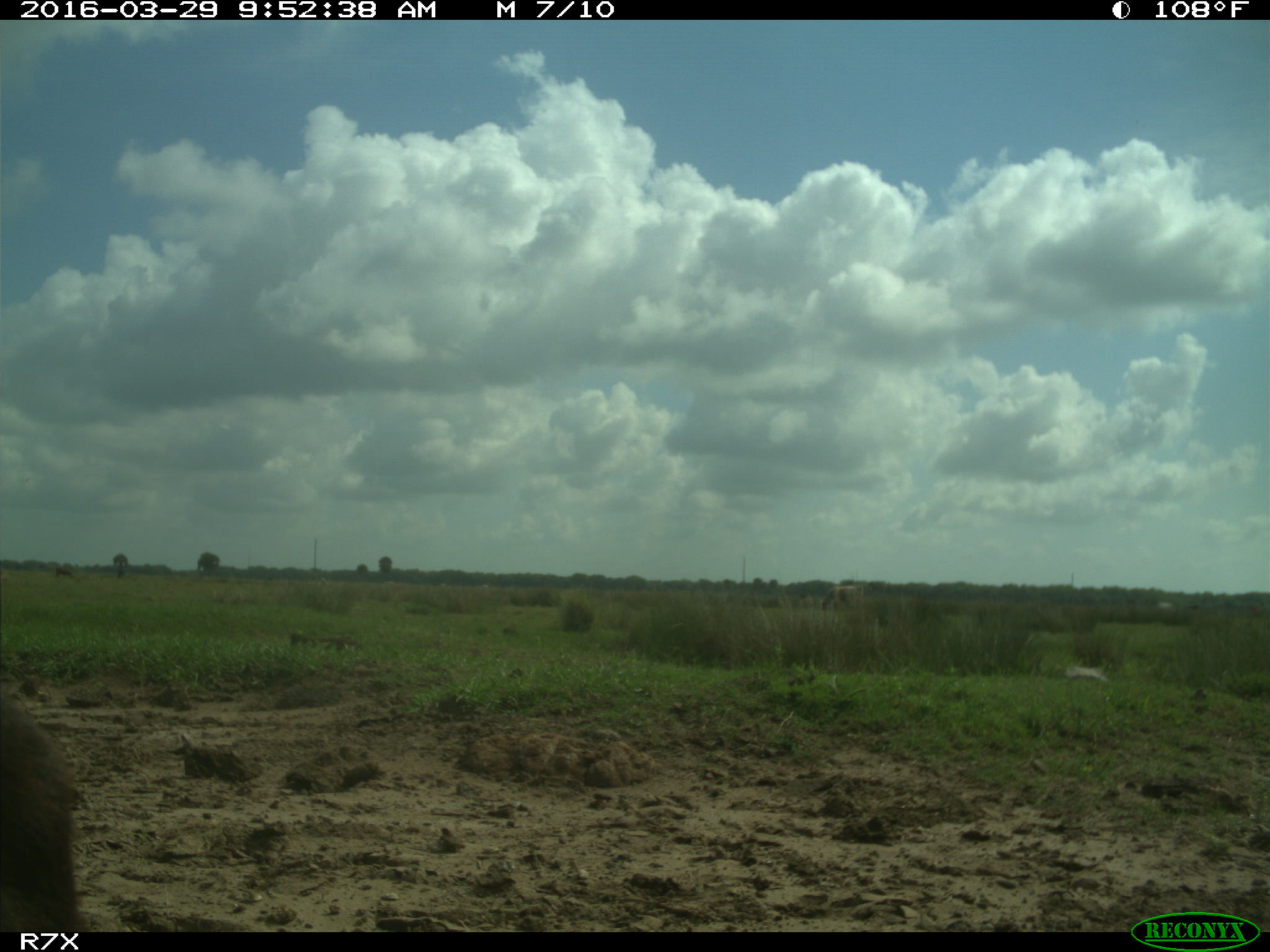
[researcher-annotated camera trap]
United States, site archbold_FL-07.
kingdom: Animalia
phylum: Chordata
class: Mammalia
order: Artiodactyla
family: Bovidae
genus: Bos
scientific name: Bos taurus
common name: domestic cow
Bos taurus (domestic cow).